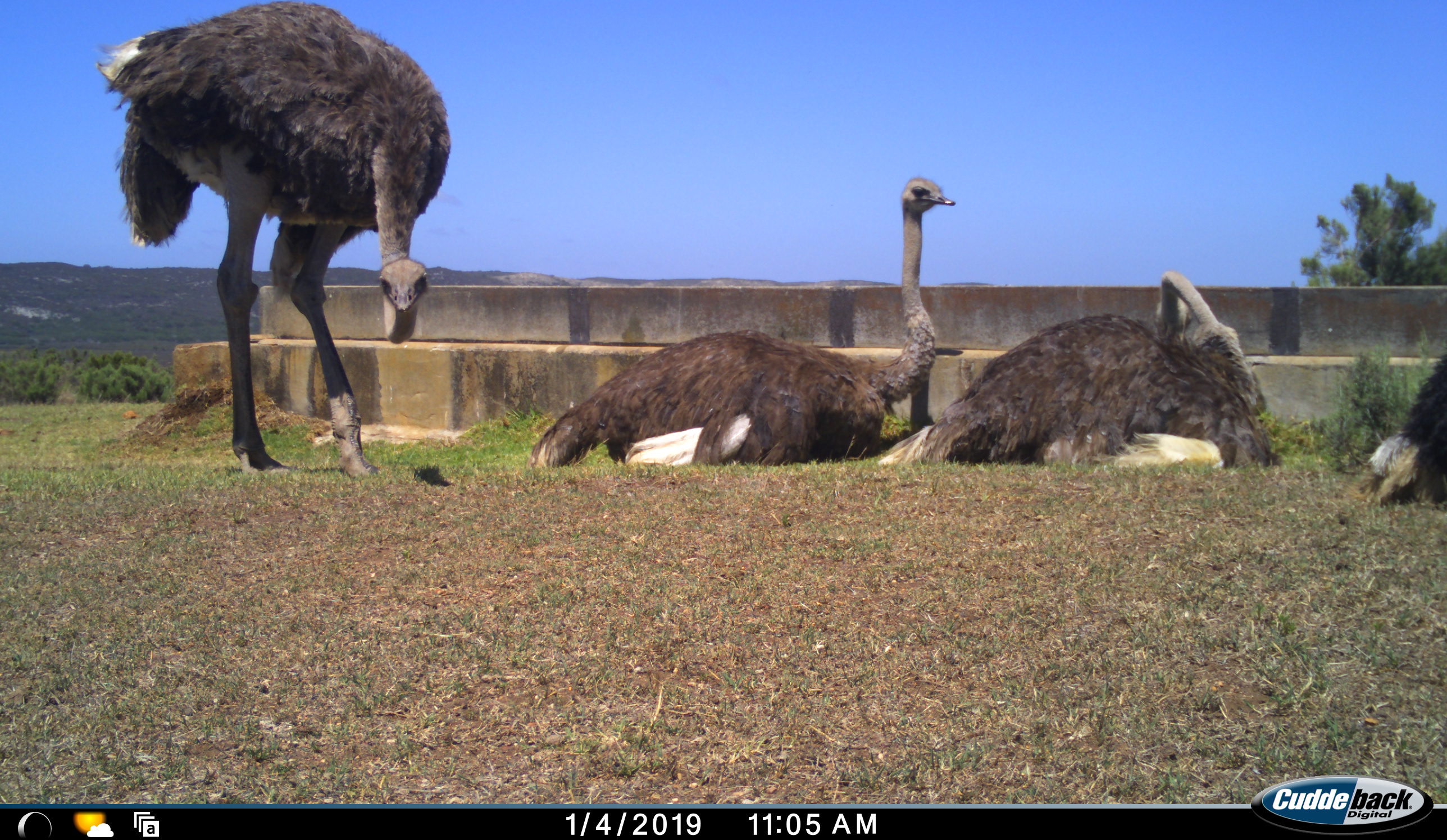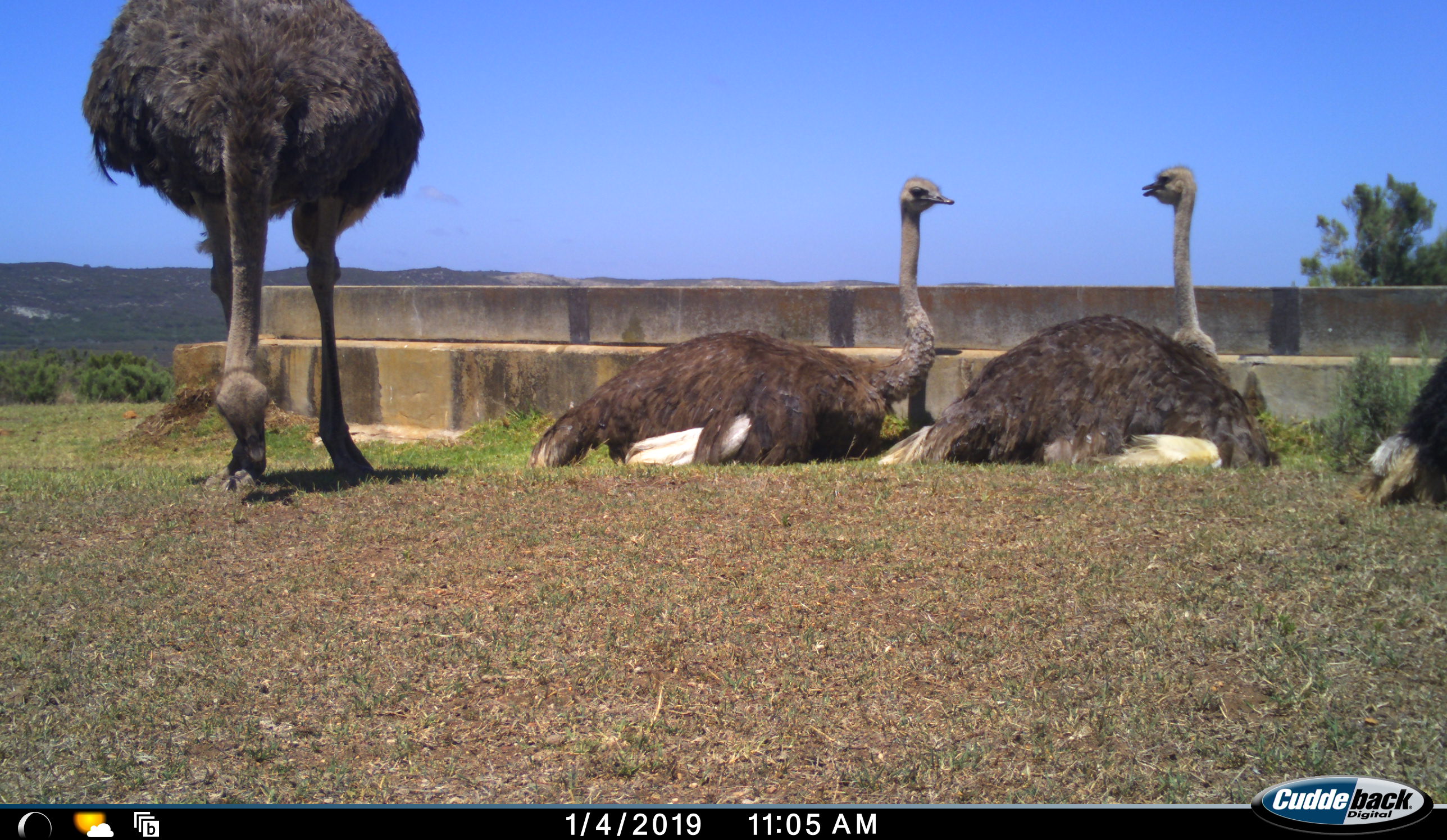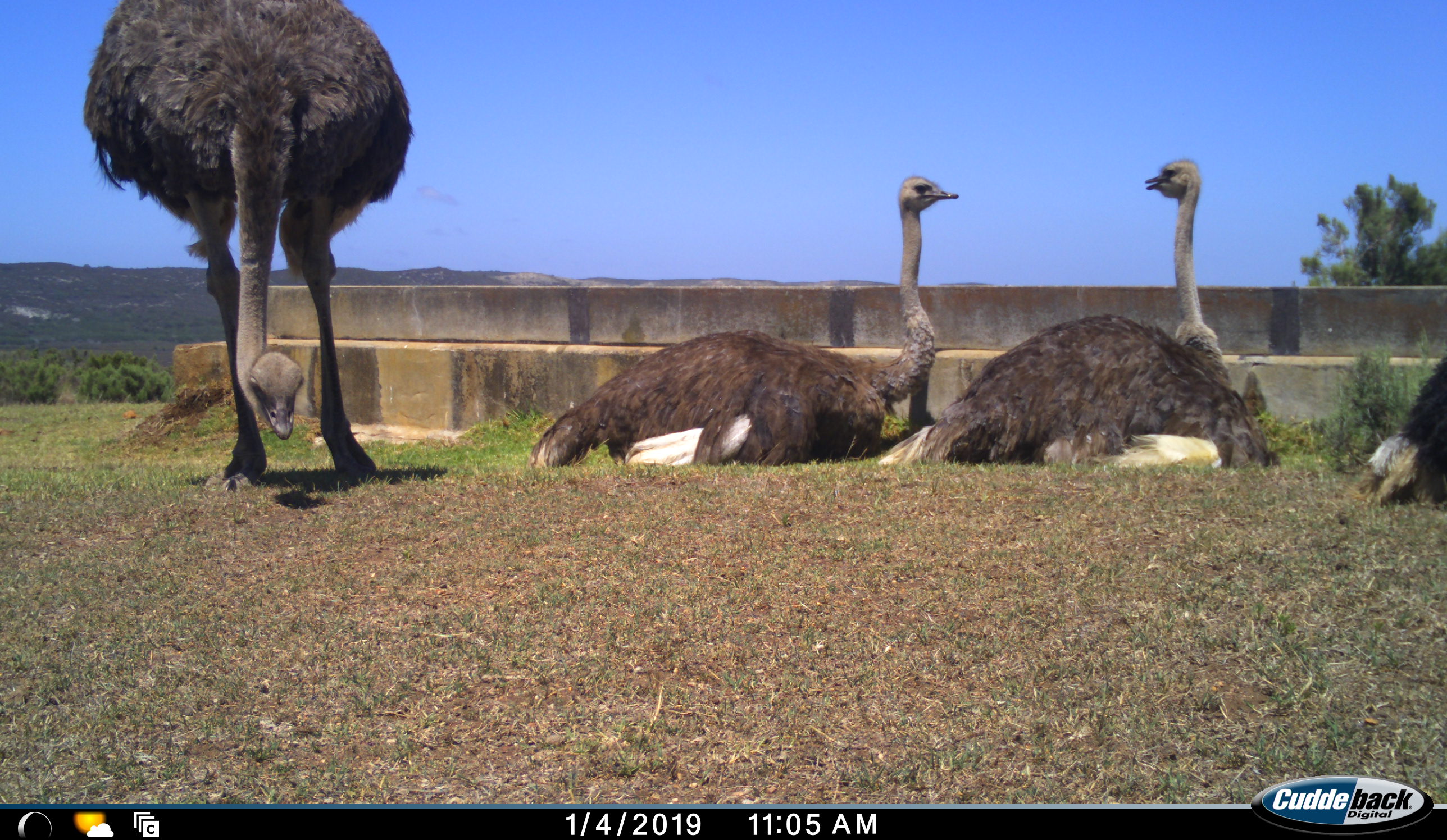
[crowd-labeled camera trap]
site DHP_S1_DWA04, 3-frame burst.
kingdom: Animalia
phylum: Chordata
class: Aves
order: Struthioniformes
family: Struthionidae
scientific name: Struthionidae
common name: ostrich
Ostrich (Struthionidae), count 4. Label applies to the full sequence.